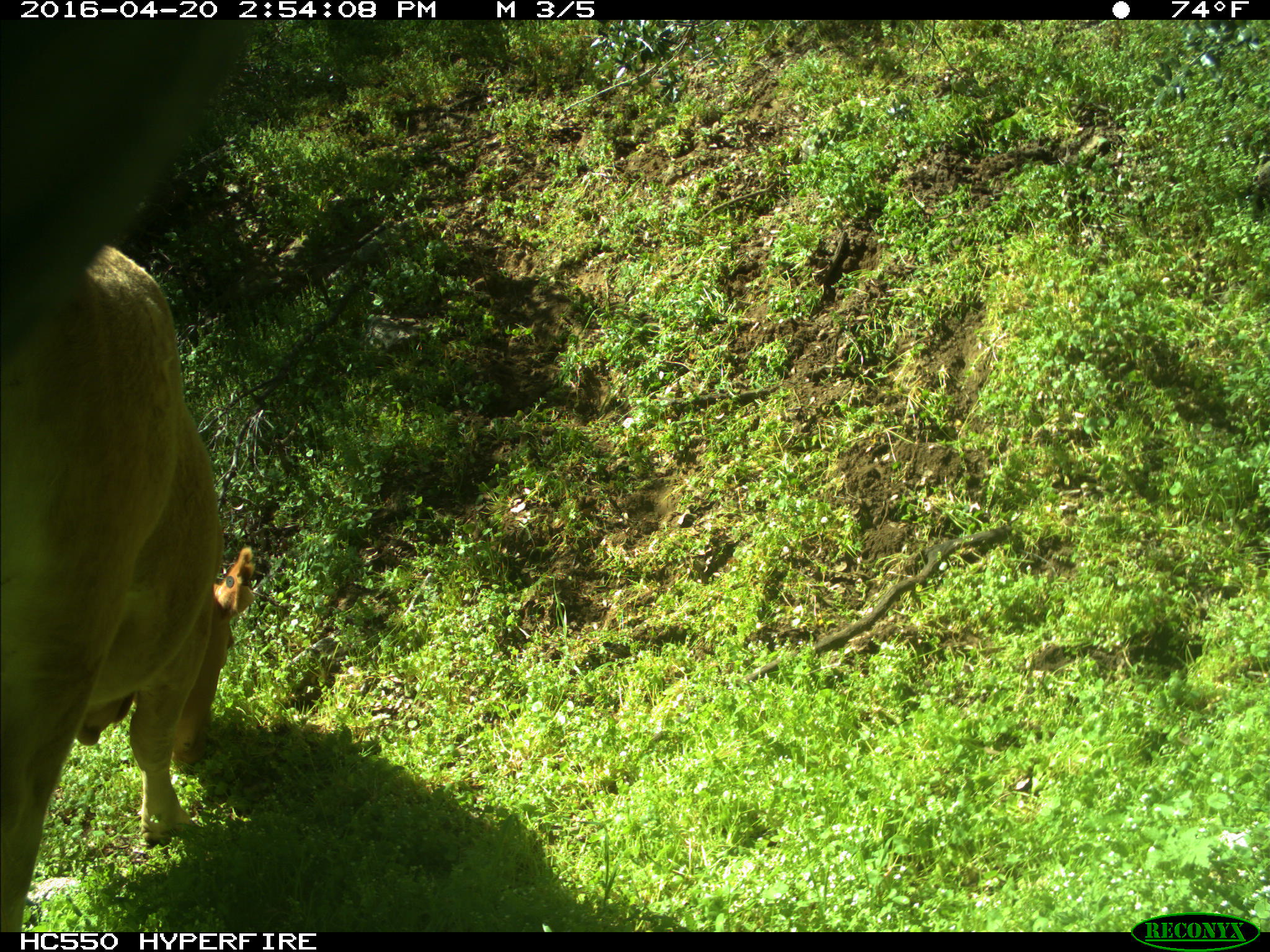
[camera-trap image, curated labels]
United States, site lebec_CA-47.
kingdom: Animalia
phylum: Chordata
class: Mammalia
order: Artiodactyla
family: Bovidae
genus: Bos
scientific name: Bos taurus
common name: domestic cow